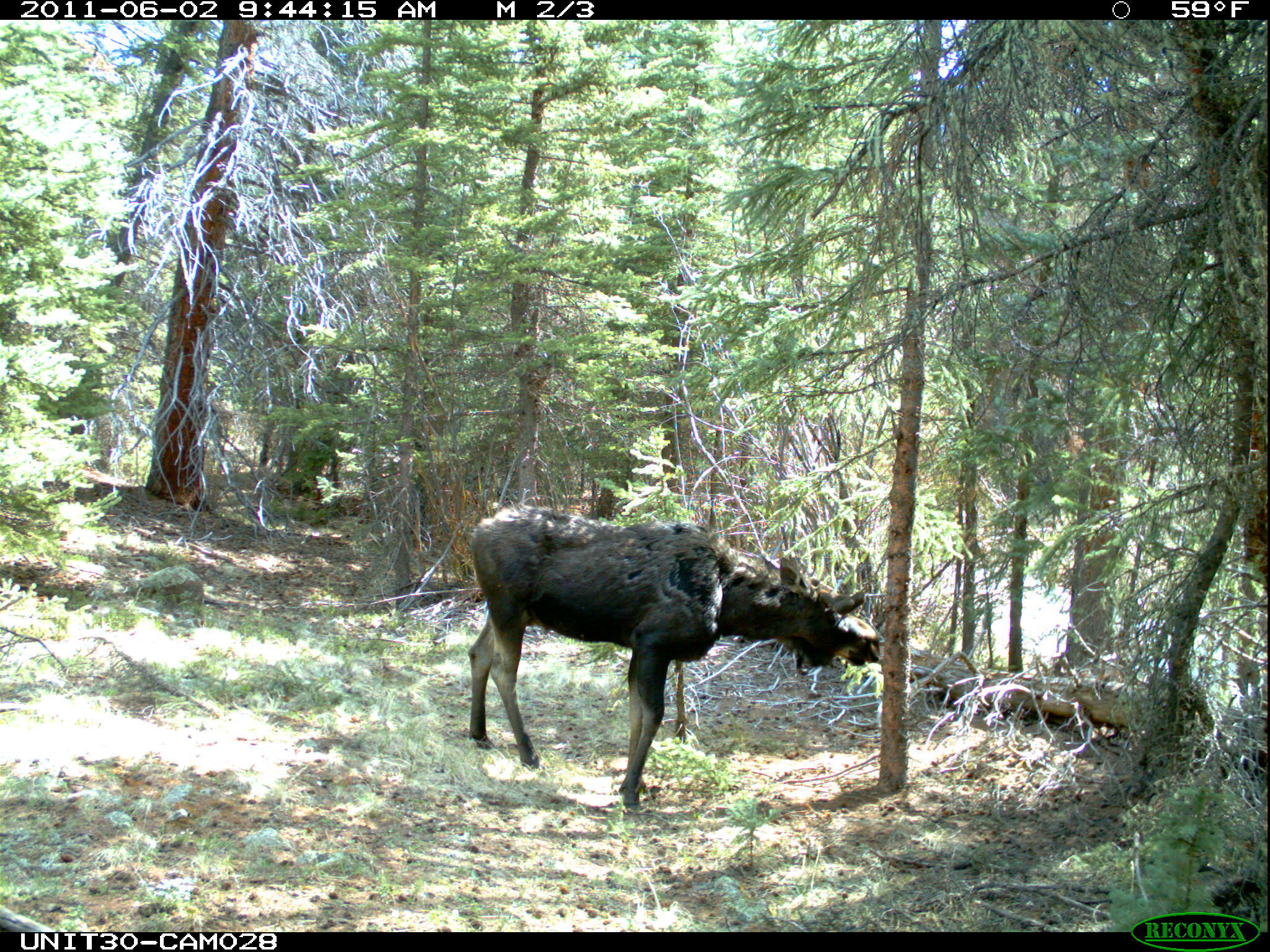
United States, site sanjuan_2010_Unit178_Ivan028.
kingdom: Animalia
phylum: Chordata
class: Mammalia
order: Artiodactyla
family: Cervidae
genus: Alces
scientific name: Alces alces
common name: moose